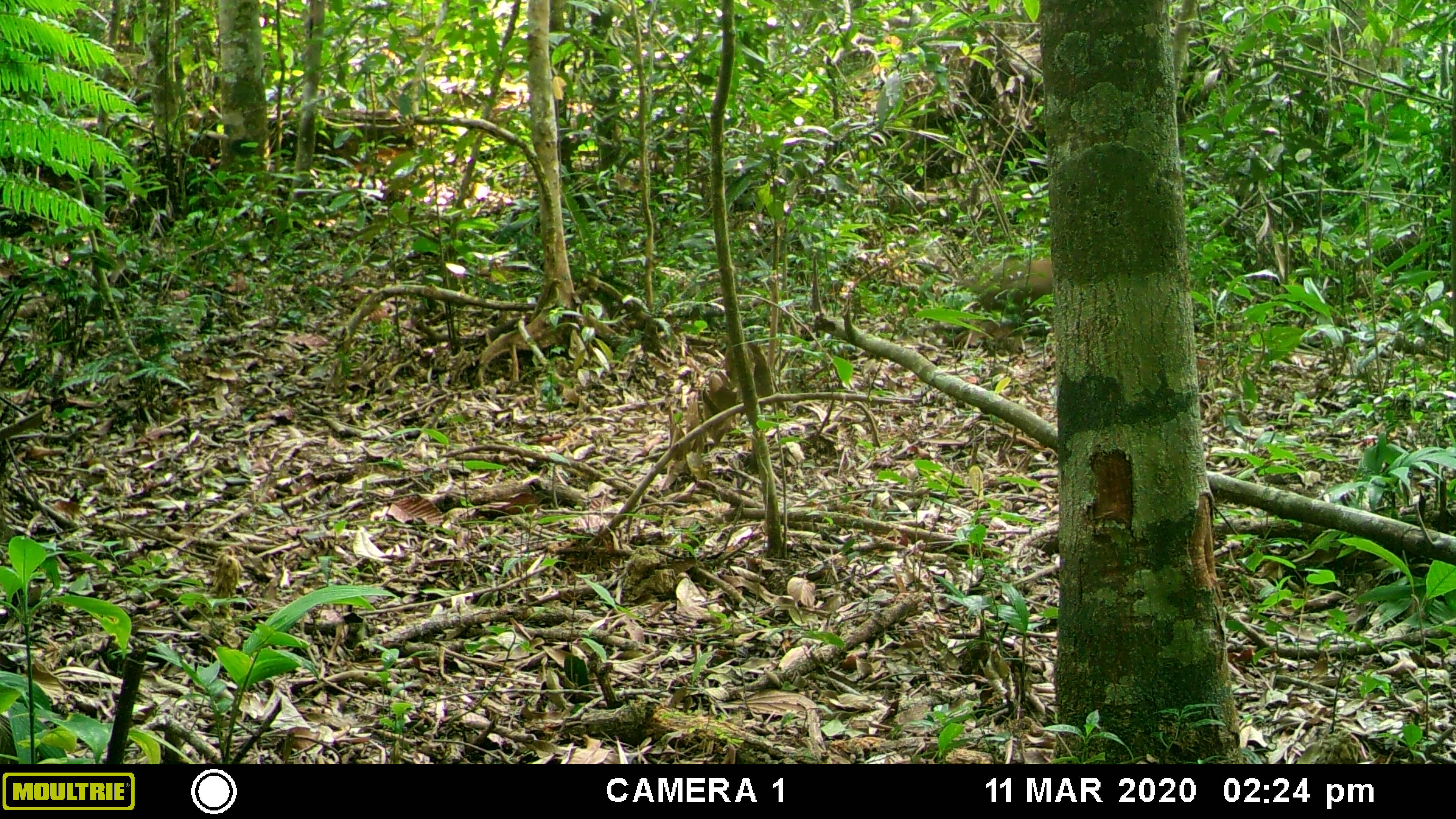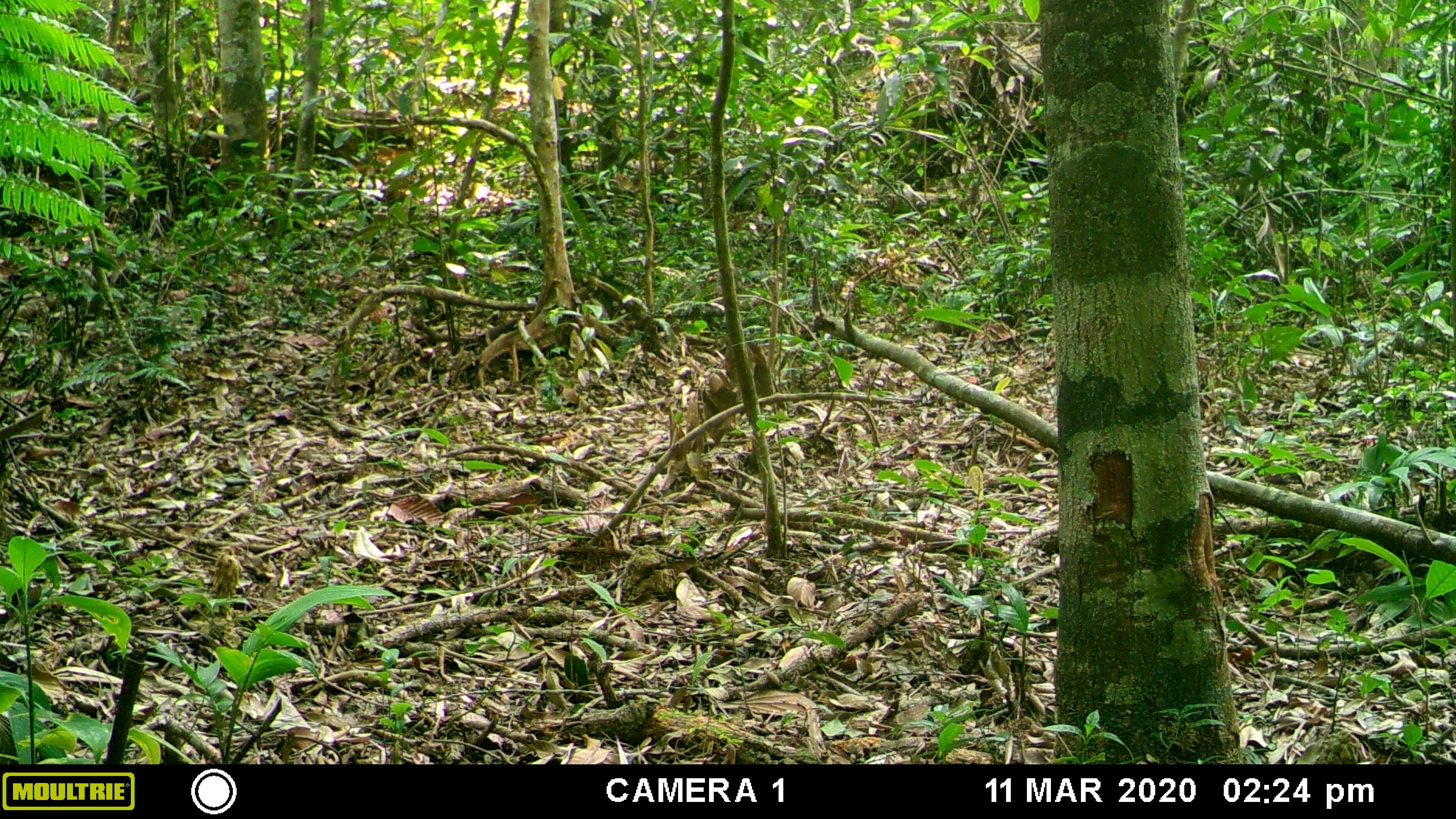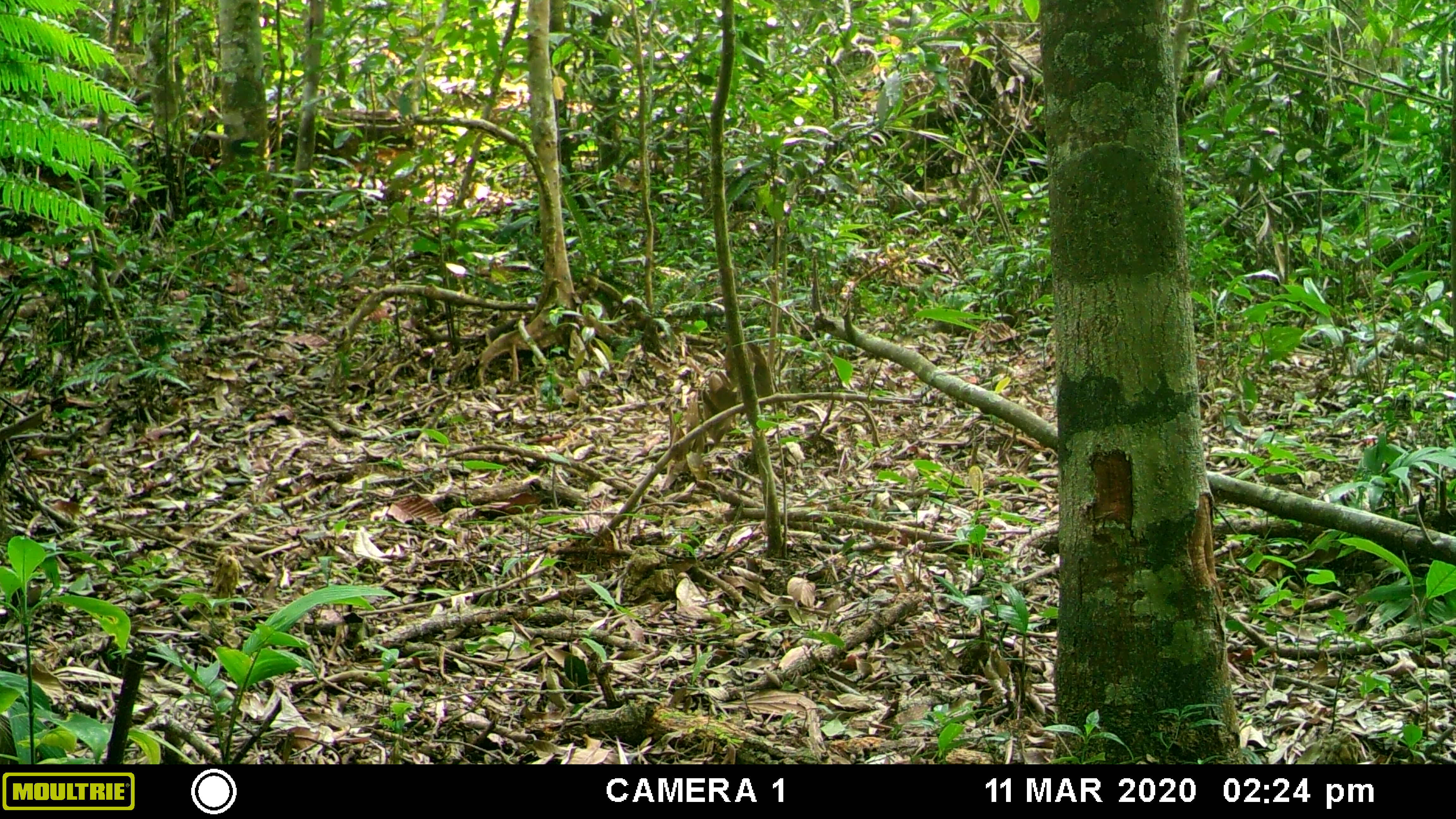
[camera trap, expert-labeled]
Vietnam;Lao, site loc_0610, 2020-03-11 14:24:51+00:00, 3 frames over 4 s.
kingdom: Animalia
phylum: Chordata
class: Mammalia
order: Primates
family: Cercopithecidae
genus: Macaca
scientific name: Macaca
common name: macaques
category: assam or rhesus macaque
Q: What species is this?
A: Assam or rhesus macaque (macaques) (Macaca).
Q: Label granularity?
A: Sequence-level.